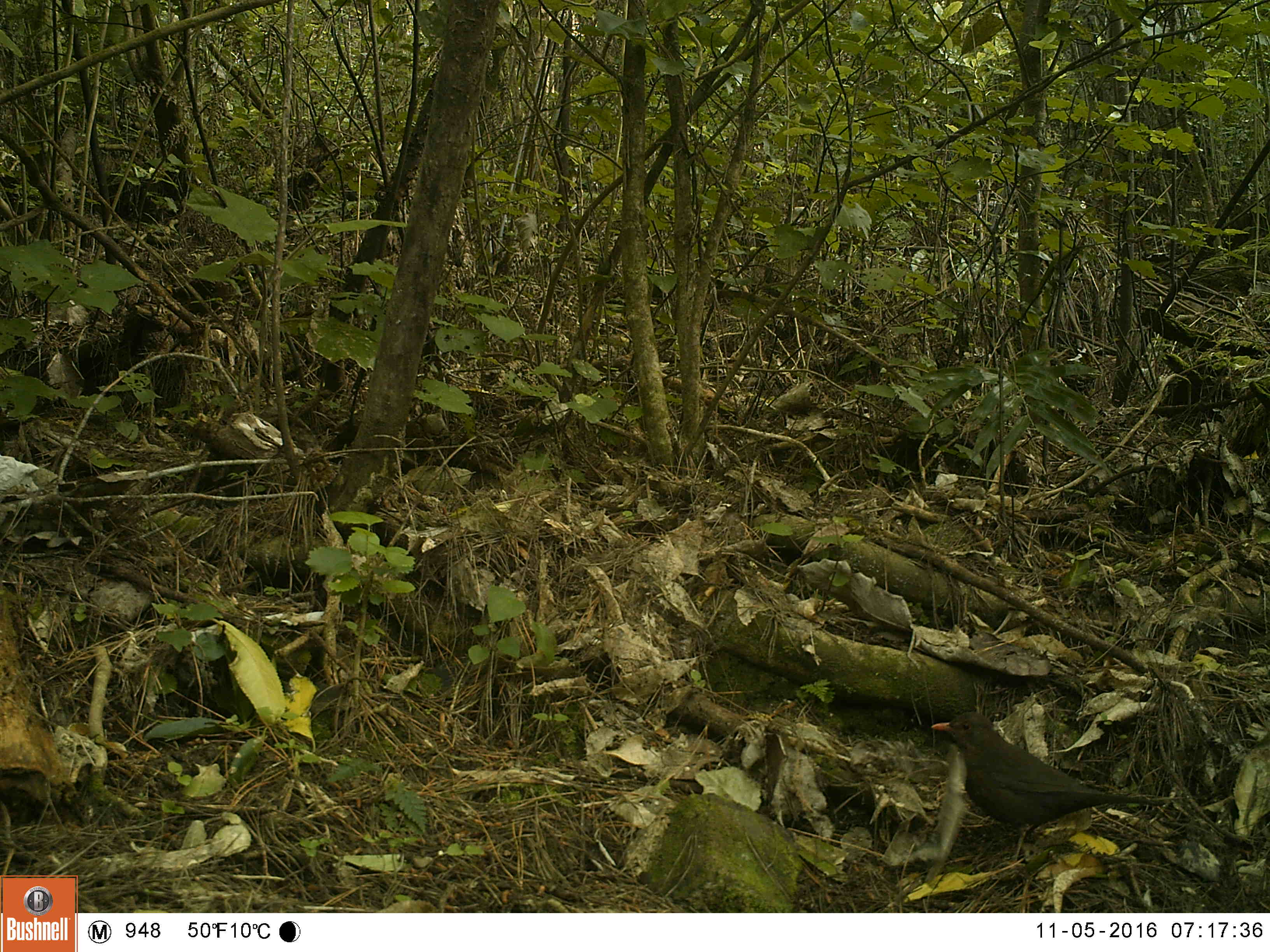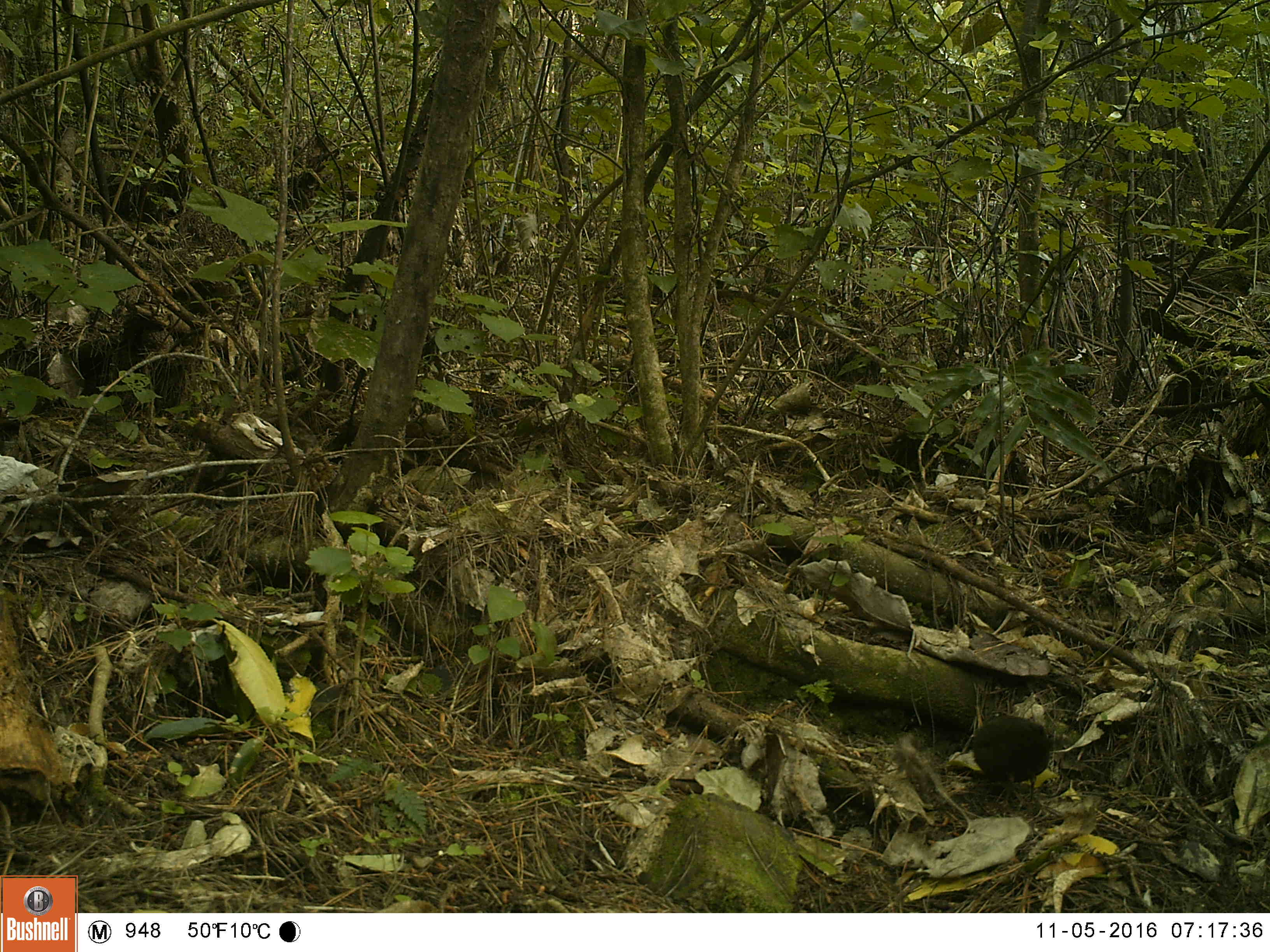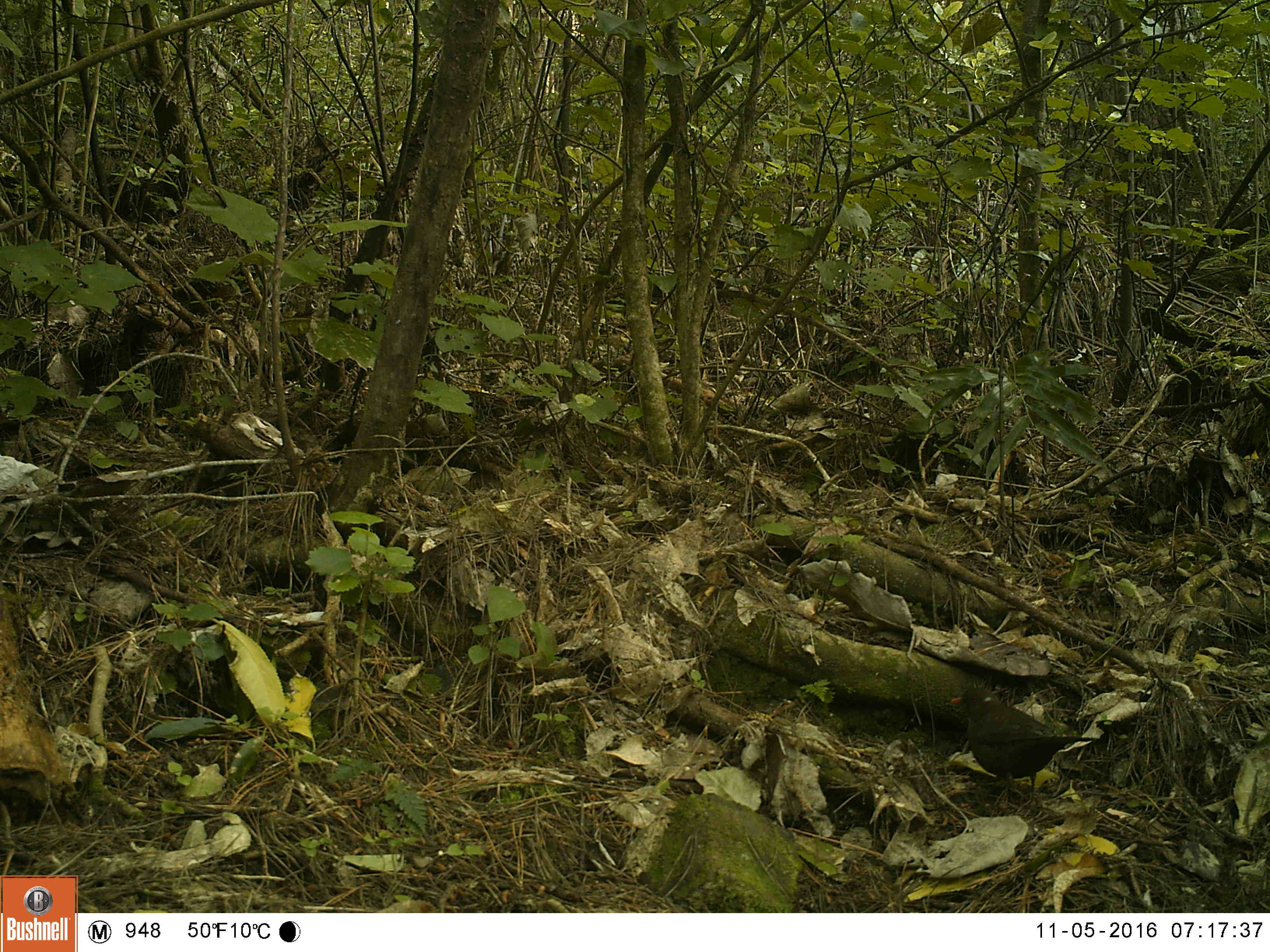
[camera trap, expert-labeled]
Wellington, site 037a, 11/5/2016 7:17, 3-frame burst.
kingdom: Animalia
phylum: Chordata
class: Aves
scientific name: Aves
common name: bird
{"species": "bird (Aves)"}